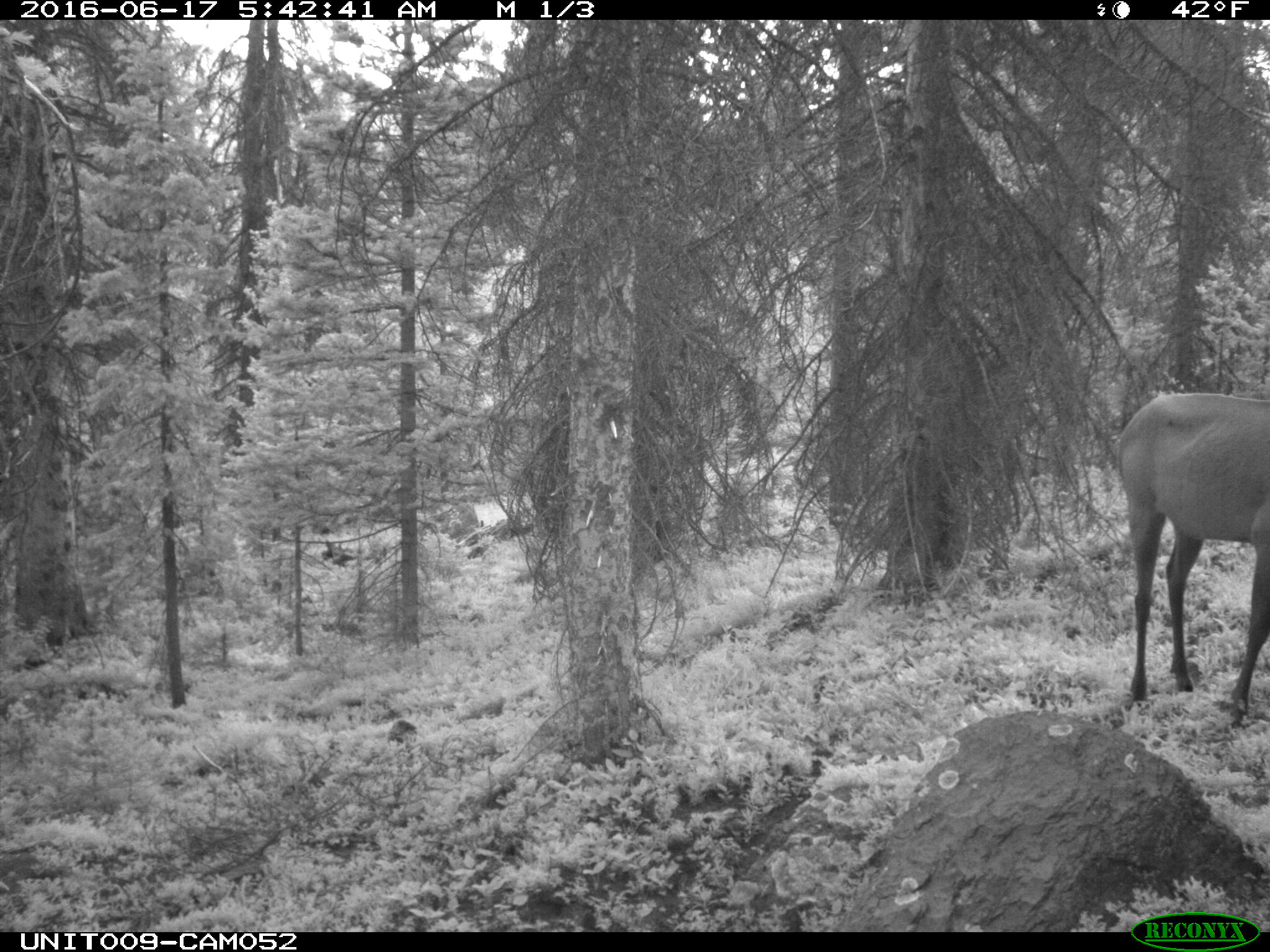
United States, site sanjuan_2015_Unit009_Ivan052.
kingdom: Animalia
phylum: Chordata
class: Mammalia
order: Artiodactyla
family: Cervidae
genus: Cervus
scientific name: Cervus elaphus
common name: red deer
Cervus elaphus (red deer).